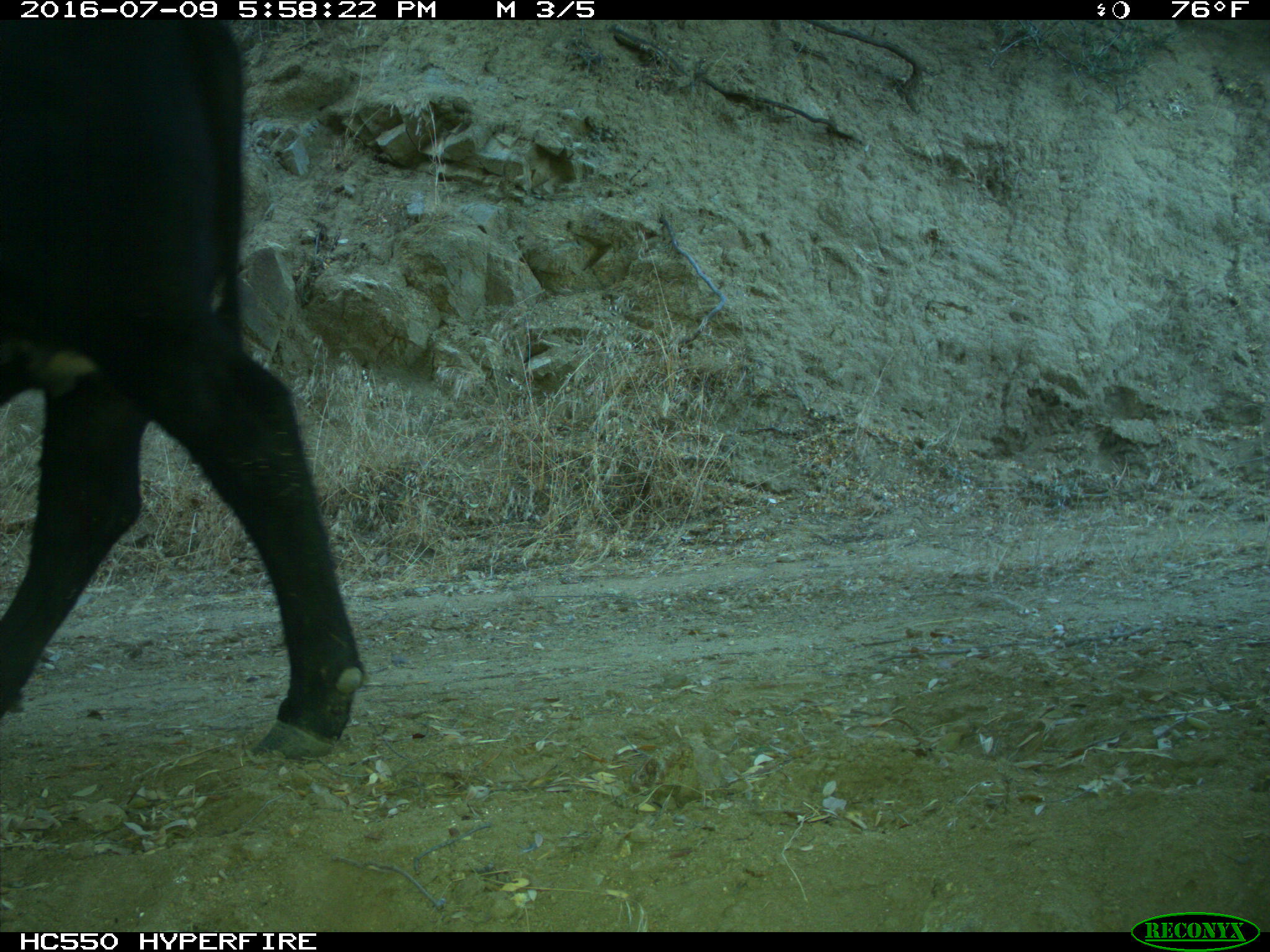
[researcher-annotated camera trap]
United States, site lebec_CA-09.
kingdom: Animalia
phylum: Chordata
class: Mammalia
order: Artiodactyla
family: Bovidae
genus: Bos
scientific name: Bos taurus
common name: domestic cow